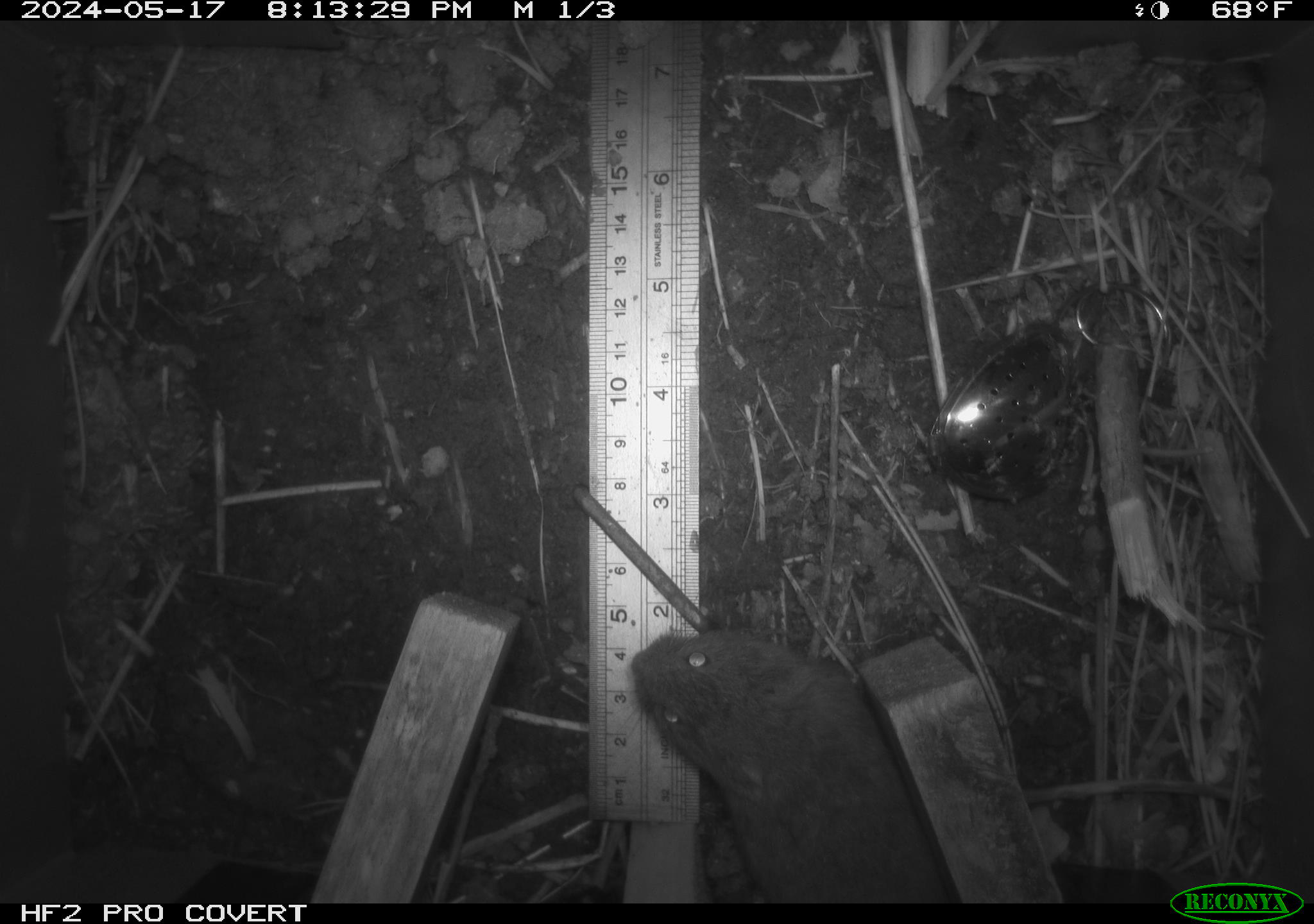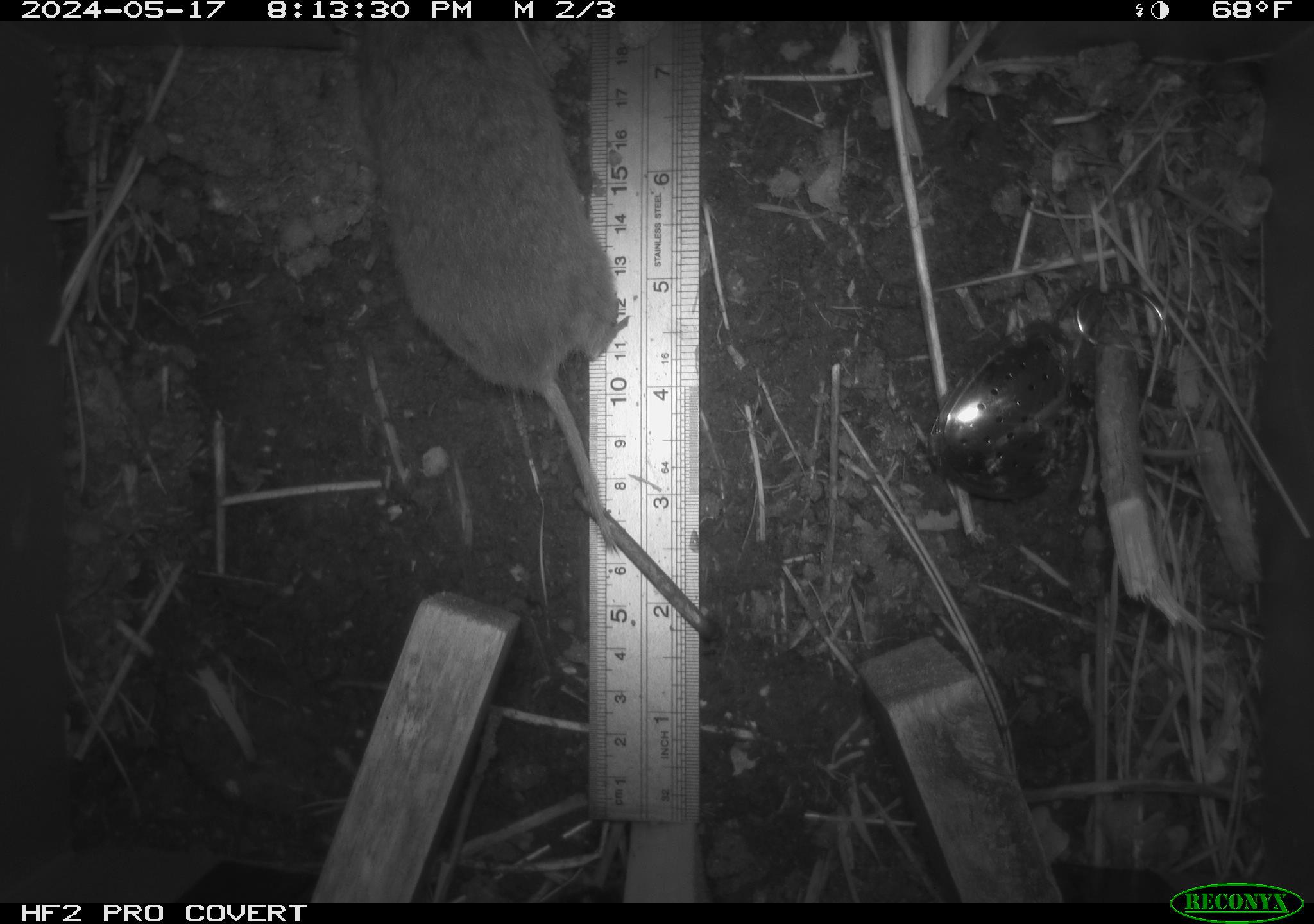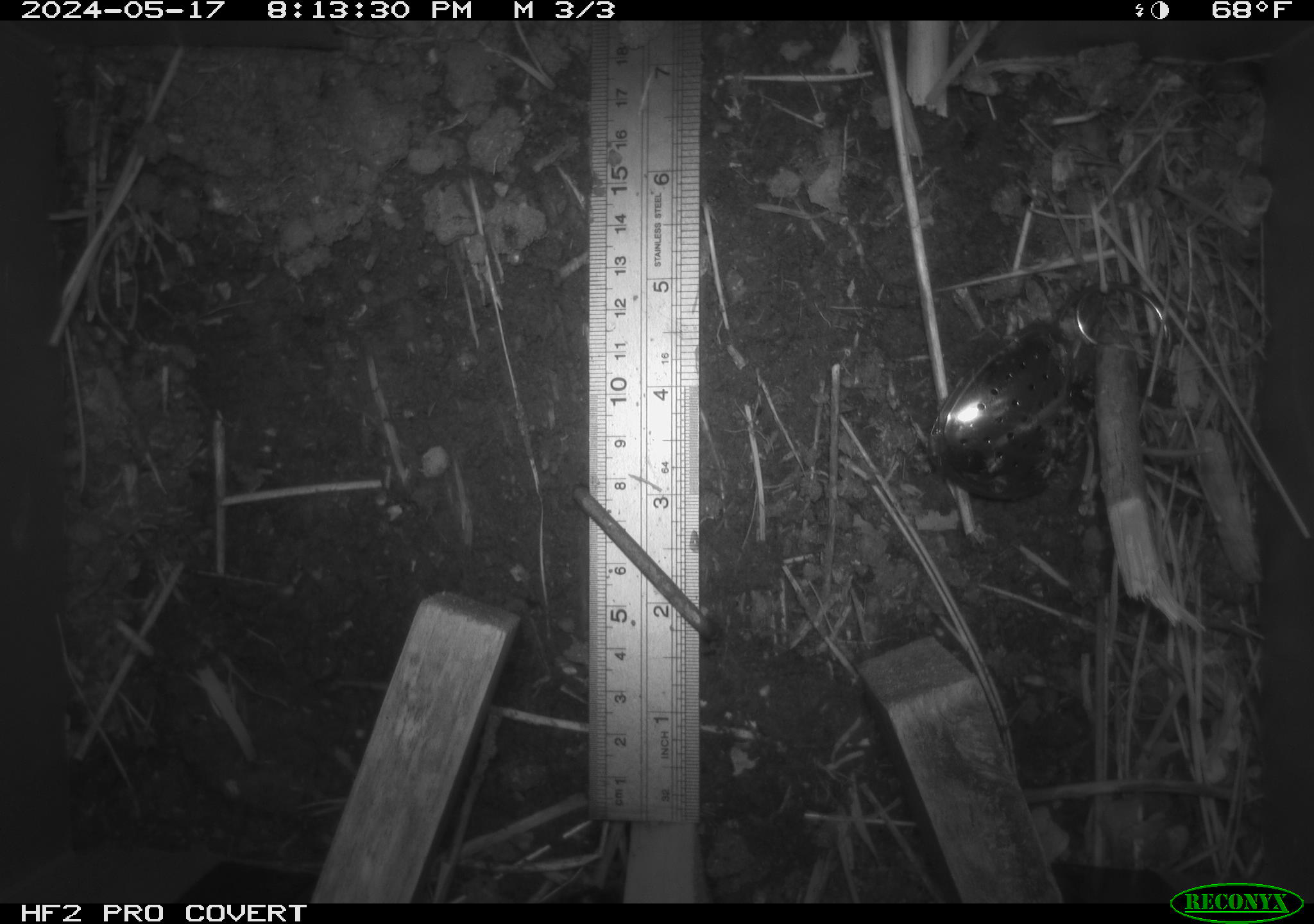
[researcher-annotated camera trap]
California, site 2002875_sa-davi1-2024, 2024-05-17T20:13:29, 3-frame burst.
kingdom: Animalia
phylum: Chordata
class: Mammalia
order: Rodentia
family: Cricetidae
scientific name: Arvicolinae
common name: voles, lemmings, and muskrats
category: arvicolinae subfamily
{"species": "arvicolinae subfamily (voles, lemmings, and muskrats) (Arvicolinae)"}